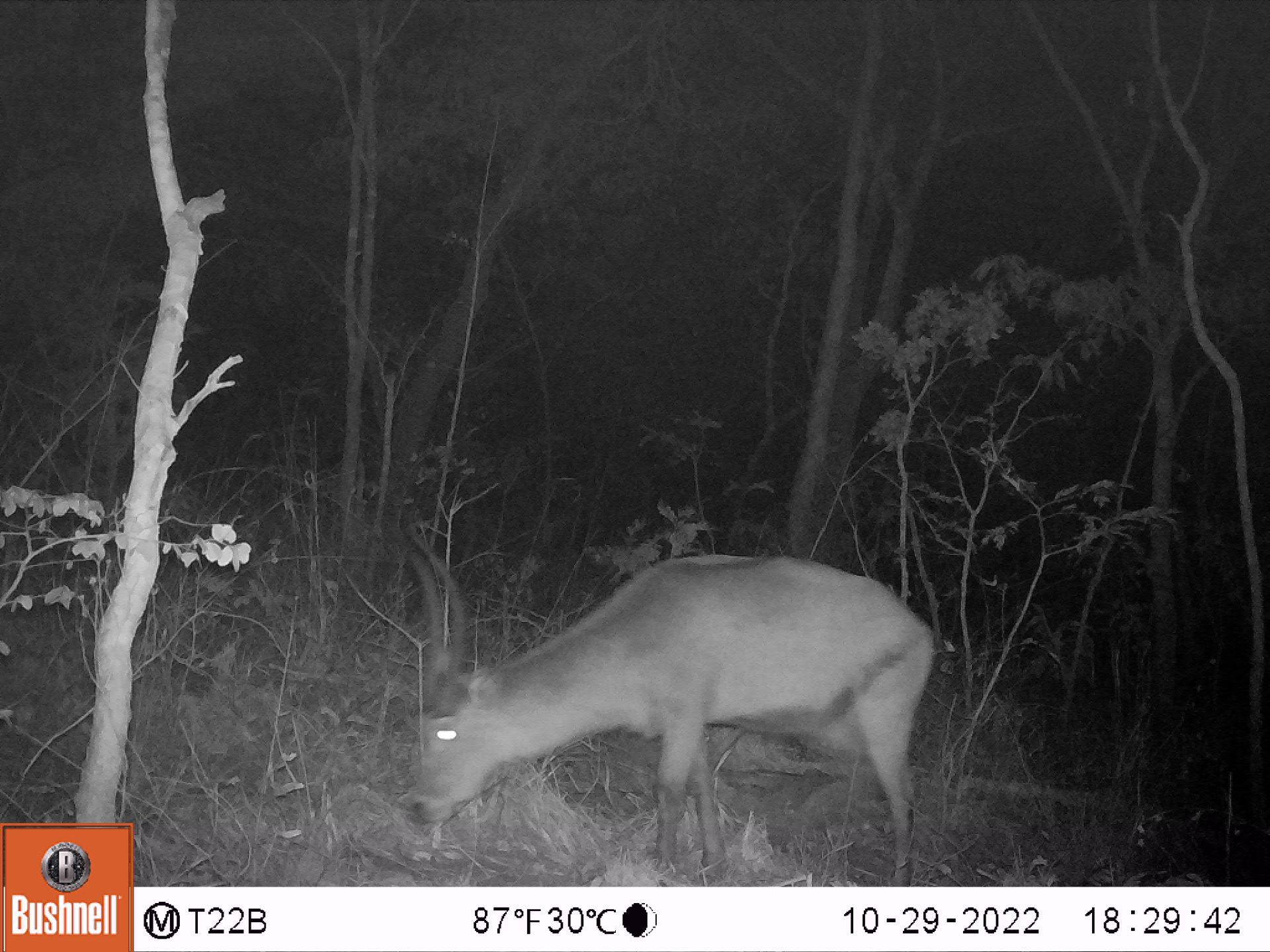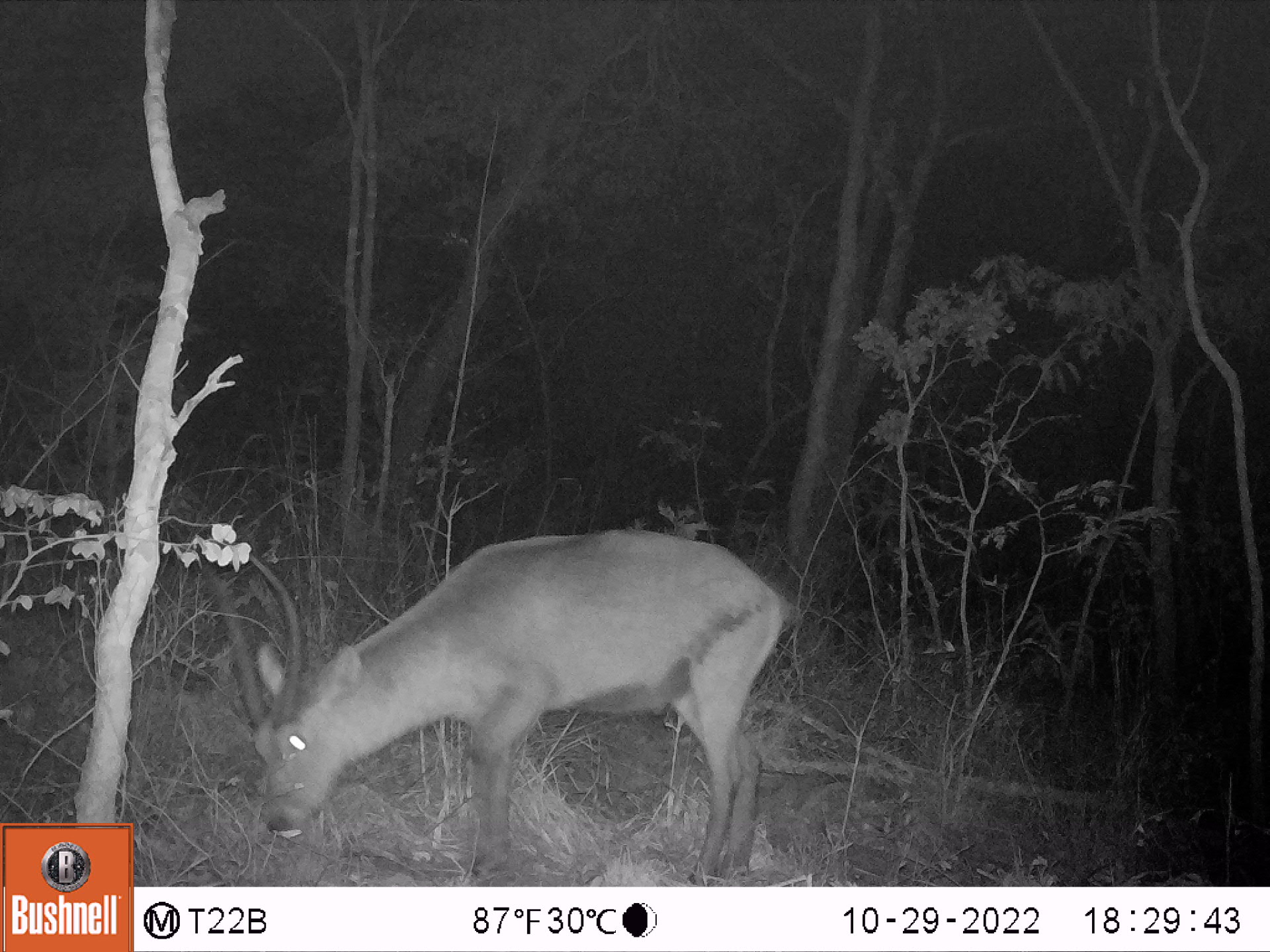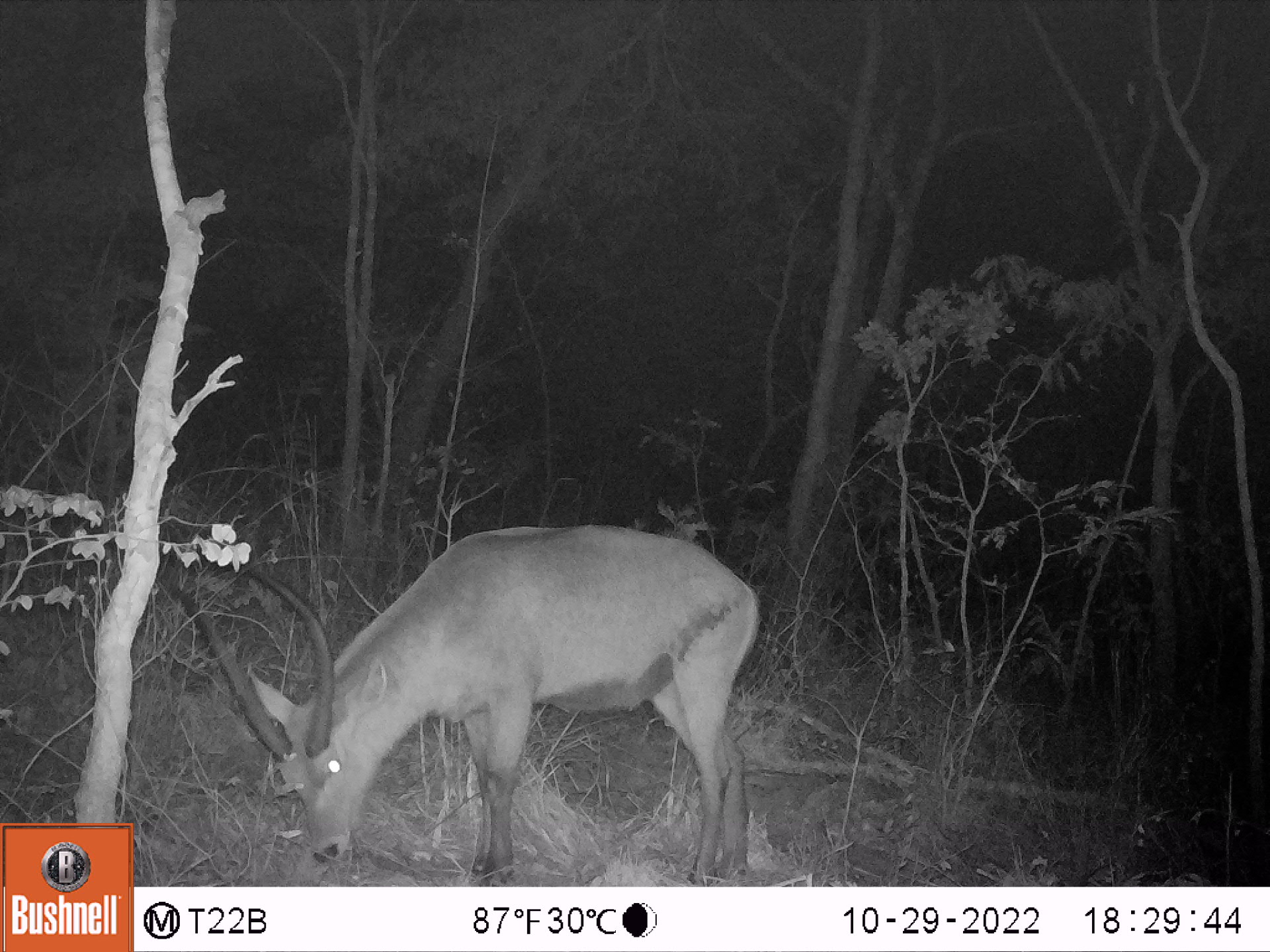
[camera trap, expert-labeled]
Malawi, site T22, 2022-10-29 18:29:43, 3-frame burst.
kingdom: Animalia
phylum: Chordata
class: Mammalia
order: Artiodactyla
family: Bovidae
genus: Kobus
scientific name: Kobus ellipsiprymnus ellipsiprymnus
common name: common waterbuck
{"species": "common waterbuck (Kobus ellipsiprymnus ellipsiprymnus)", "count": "1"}